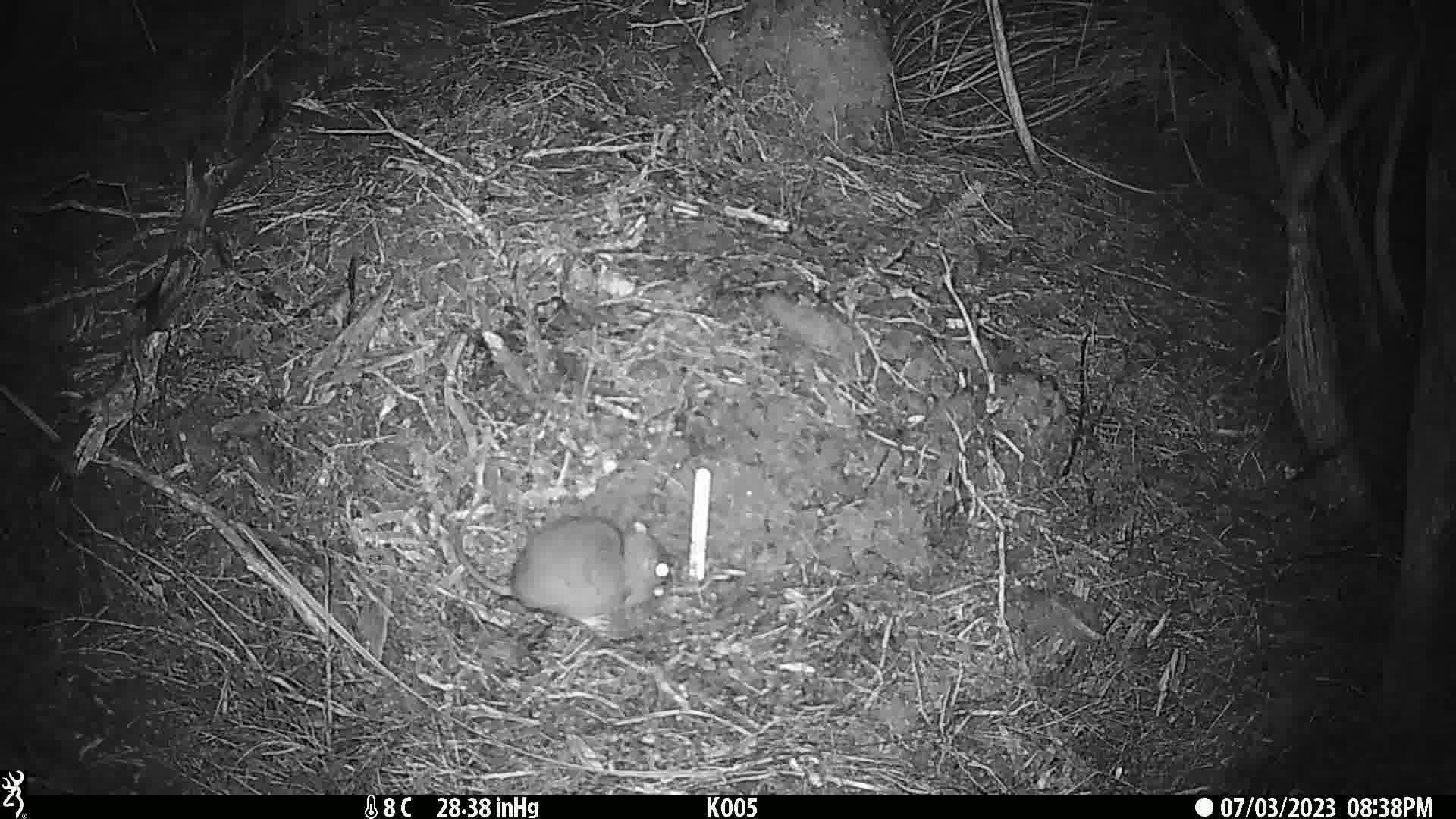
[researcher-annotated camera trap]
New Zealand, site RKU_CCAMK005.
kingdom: Animalia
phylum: Chordata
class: Mammalia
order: Rodentia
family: Muridae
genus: Rattus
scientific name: Rattus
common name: rat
Rat (Rattus).